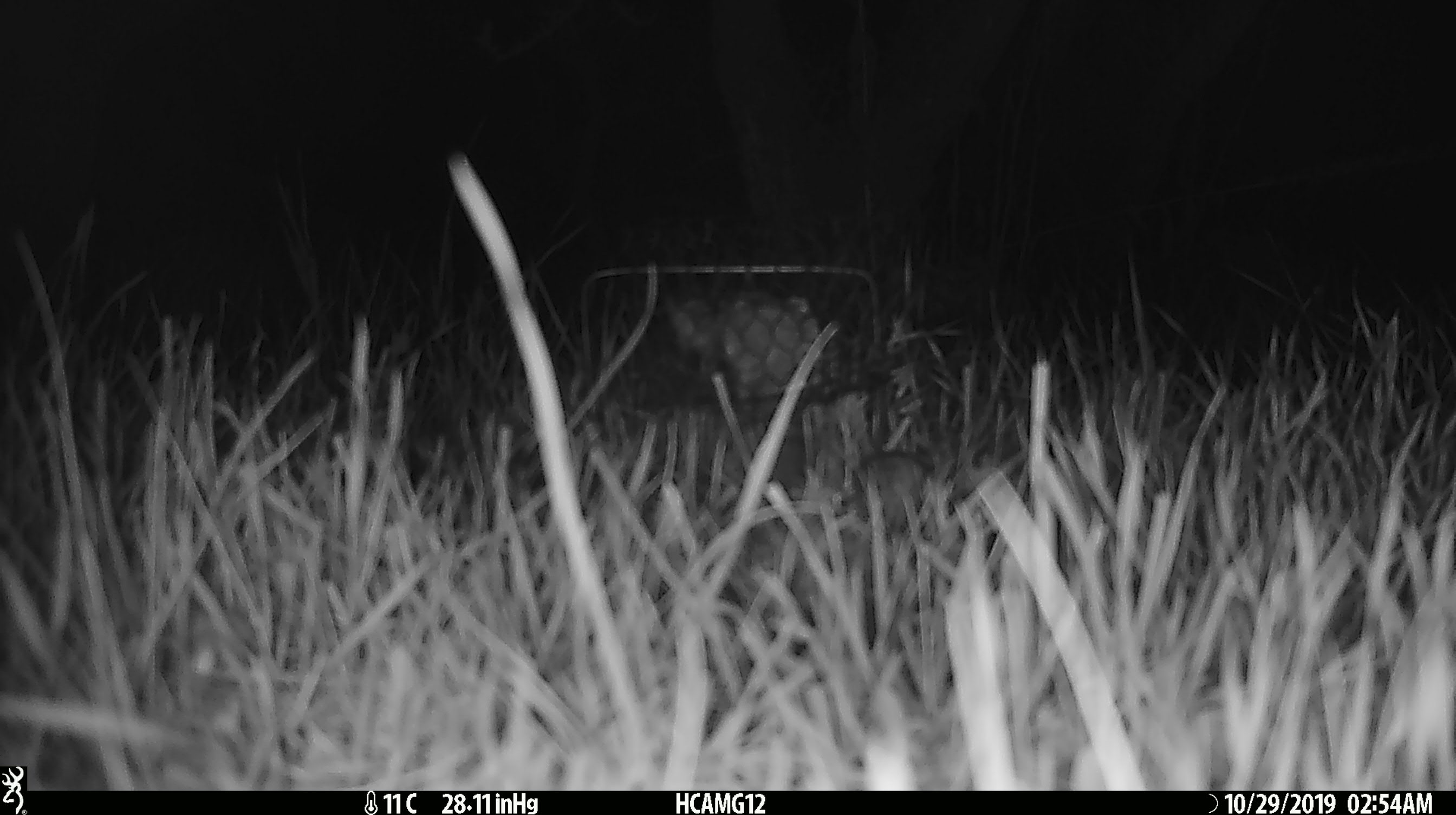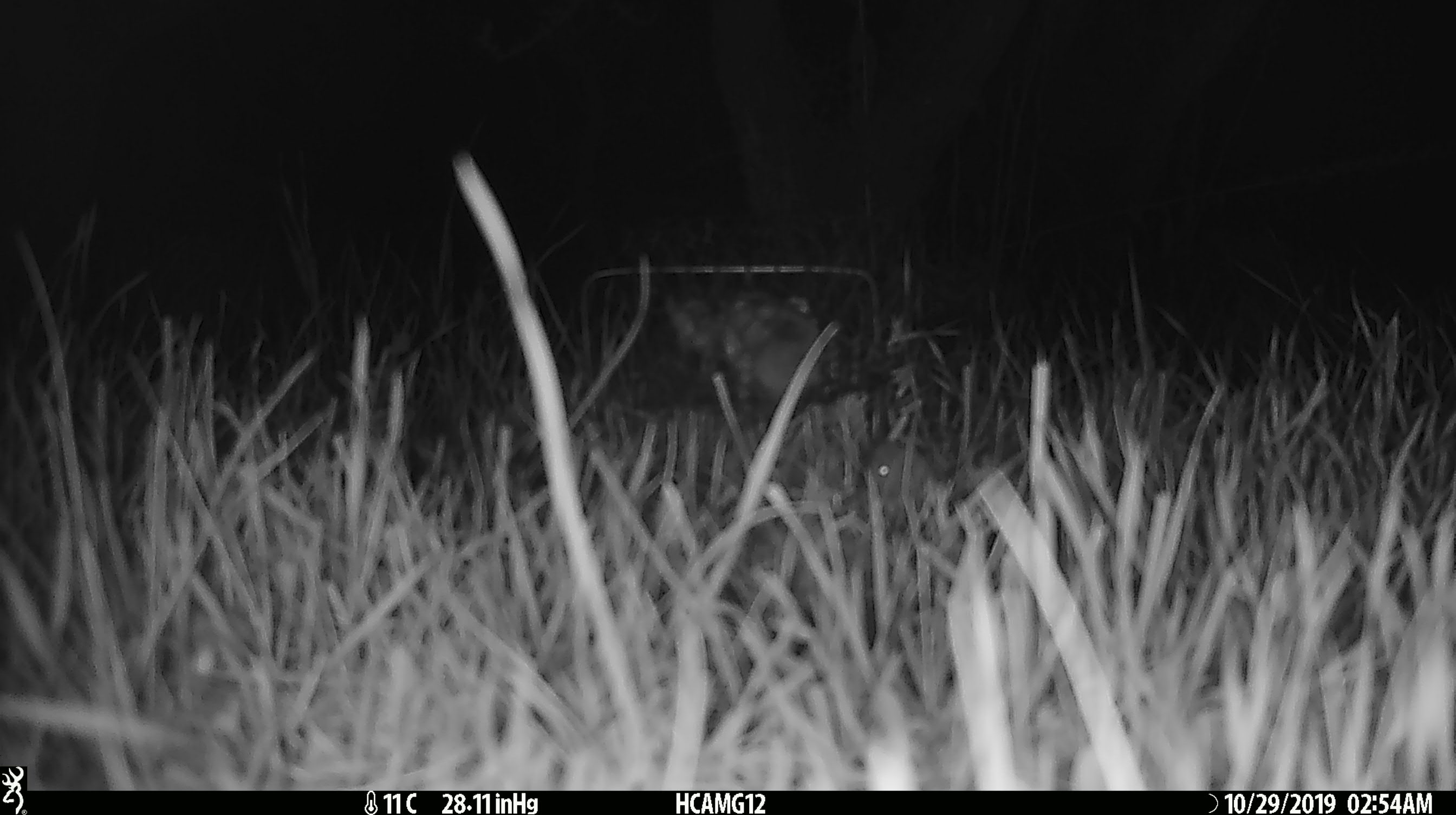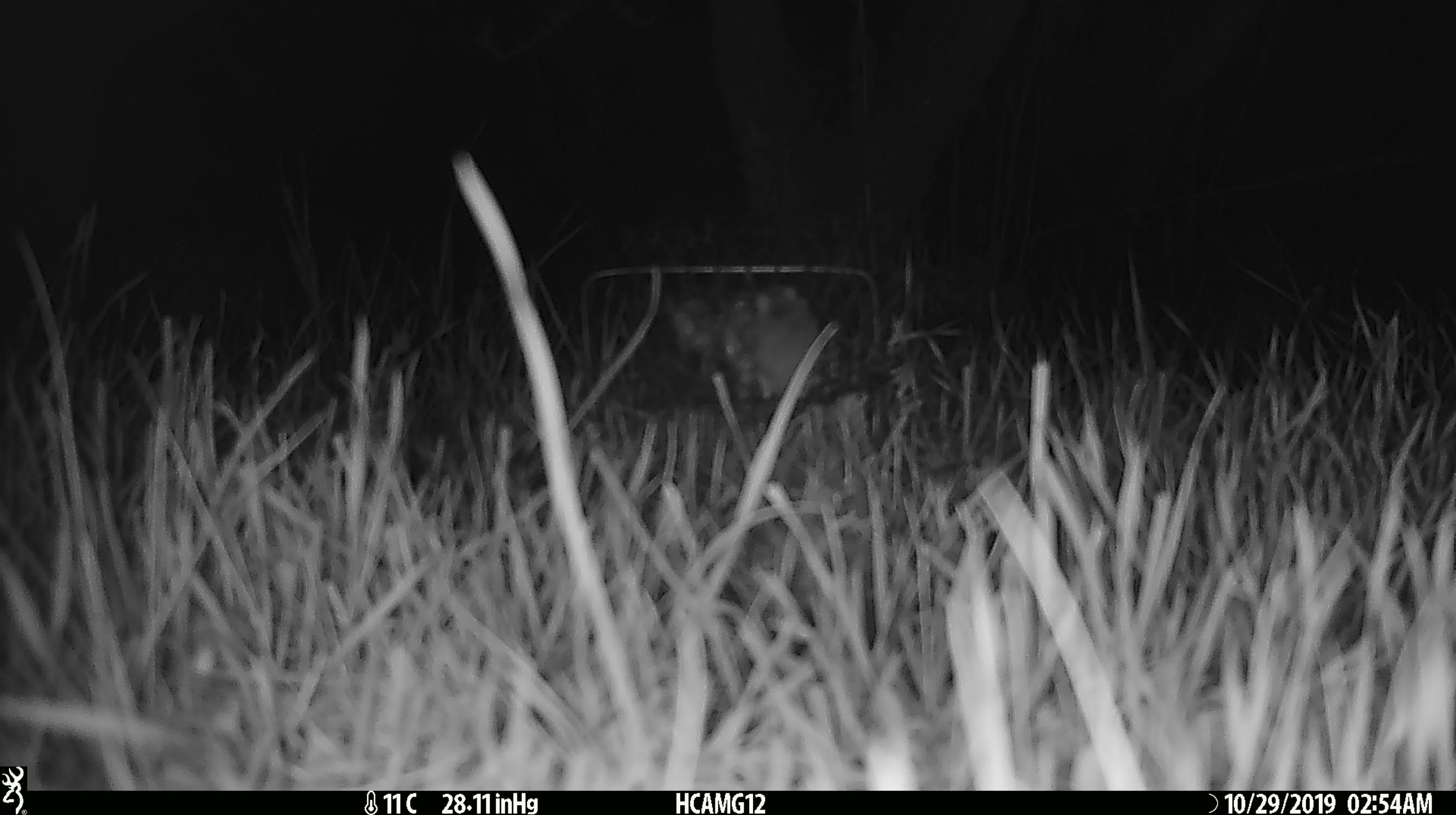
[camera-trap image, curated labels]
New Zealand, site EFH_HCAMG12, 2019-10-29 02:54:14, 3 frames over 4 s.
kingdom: Animalia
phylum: Chordata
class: Mammalia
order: Rodentia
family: Muridae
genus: Mus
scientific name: Mus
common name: mouse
Mouse (Mus).